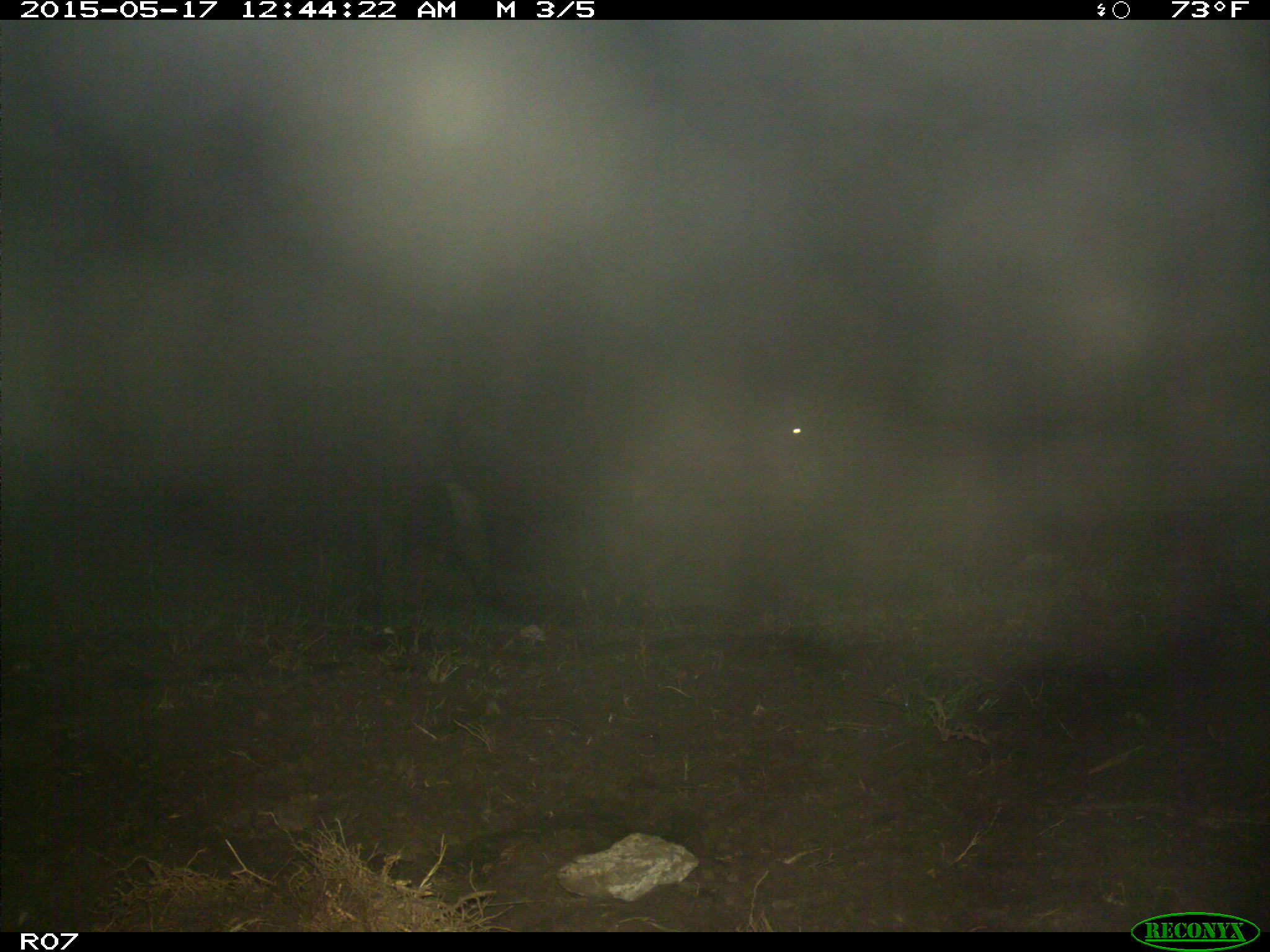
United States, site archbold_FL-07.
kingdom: Animalia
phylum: Chordata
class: Mammalia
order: Artiodactyla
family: Bovidae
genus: Bos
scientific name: Bos taurus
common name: domestic cow